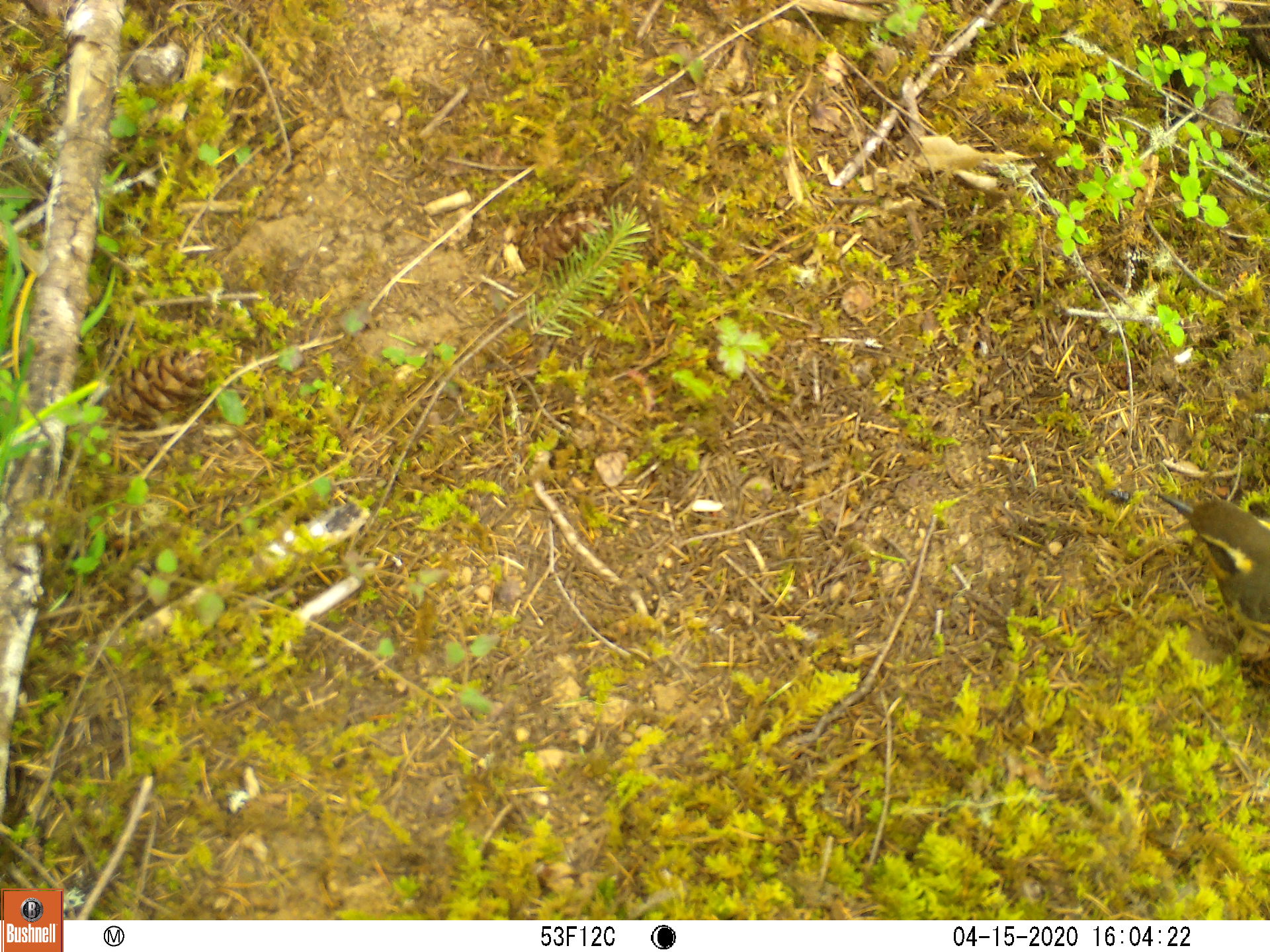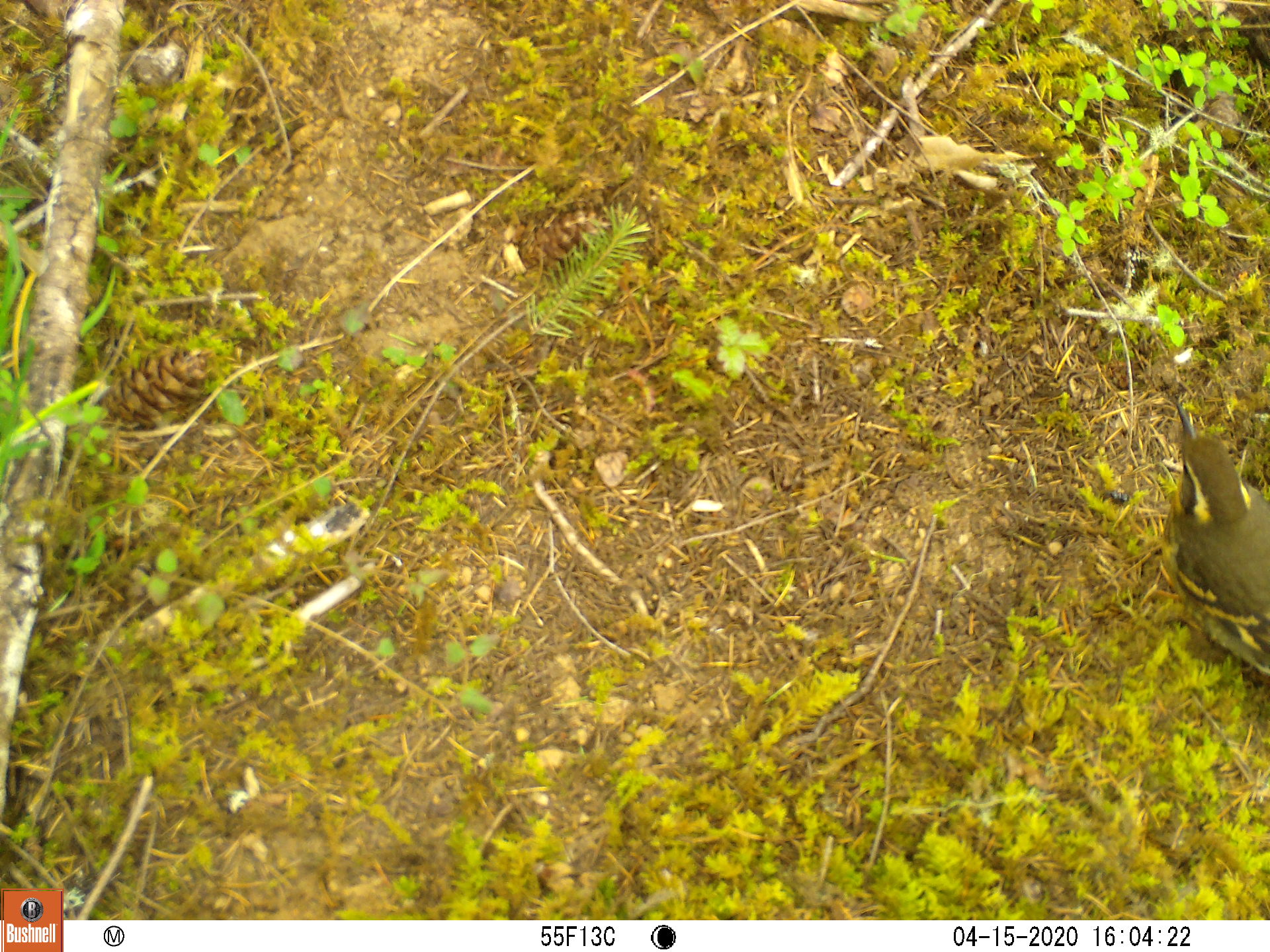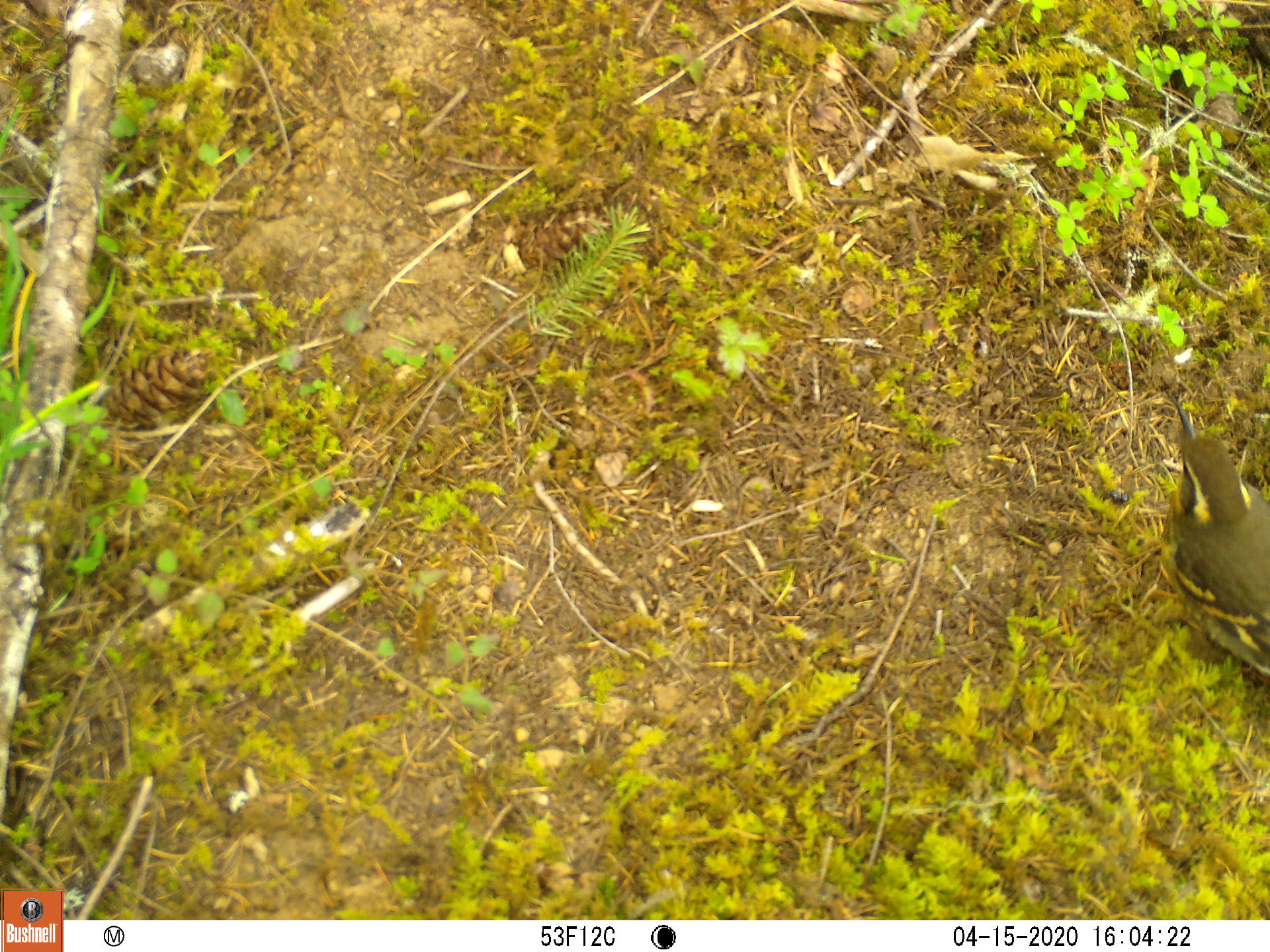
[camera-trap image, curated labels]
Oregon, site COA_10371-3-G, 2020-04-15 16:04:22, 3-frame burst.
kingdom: Animalia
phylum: Chordata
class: Aves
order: Passeriformes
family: Turdidae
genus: Ixoreus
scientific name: Ixoreus naevius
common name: varied thrush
Varied thrush (Ixoreus naevius).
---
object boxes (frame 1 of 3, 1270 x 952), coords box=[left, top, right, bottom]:
varied thrush: box=[1157, 487, 1264, 642]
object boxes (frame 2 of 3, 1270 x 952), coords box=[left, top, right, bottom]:
varied thrush: box=[1173, 403, 1264, 682]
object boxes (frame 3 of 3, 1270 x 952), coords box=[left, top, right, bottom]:
varied thrush: box=[1163, 390, 1264, 671]